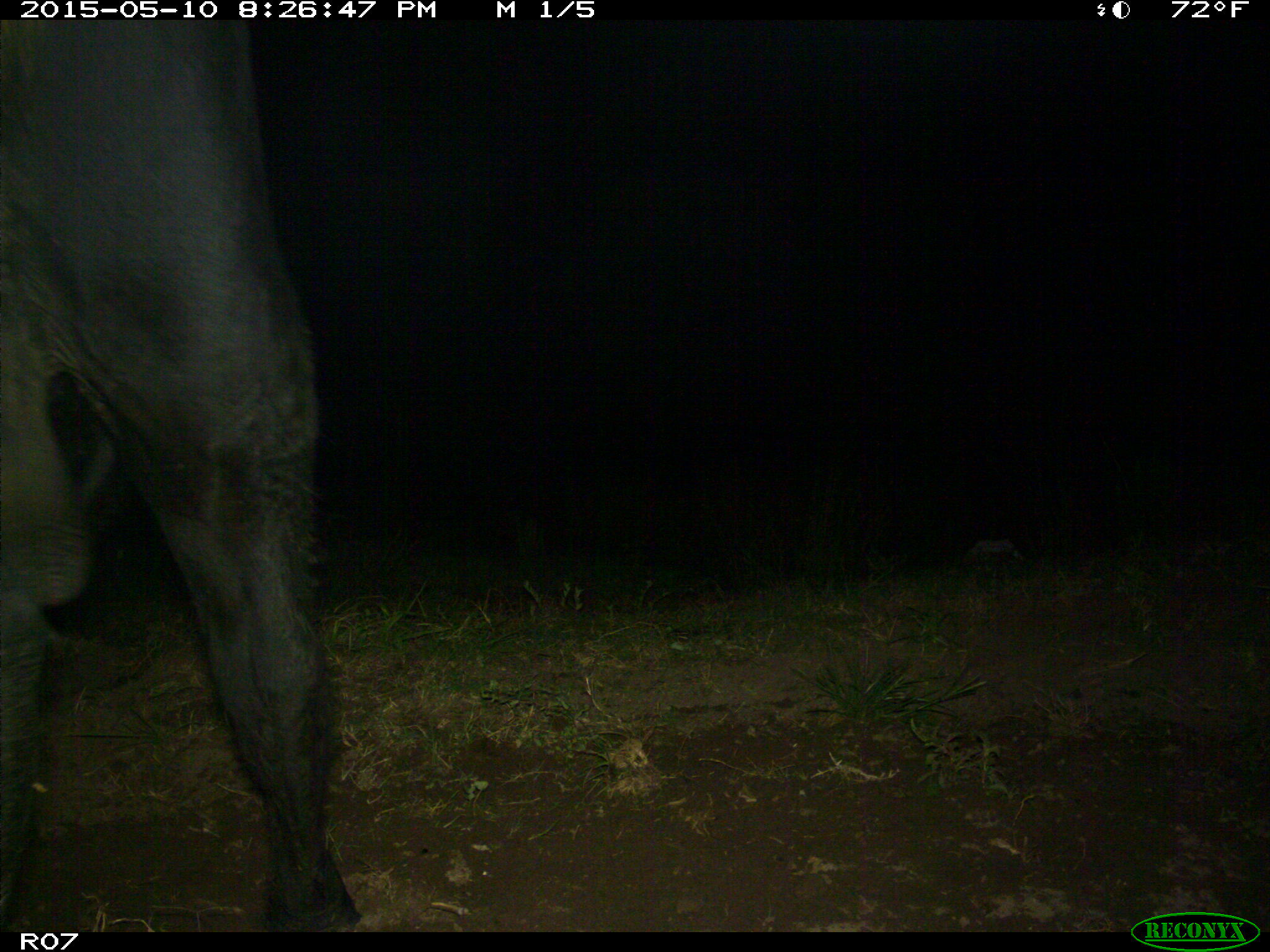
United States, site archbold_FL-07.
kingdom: Animalia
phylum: Chordata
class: Mammalia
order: Artiodactyla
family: Bovidae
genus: Bos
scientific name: Bos taurus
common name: domestic cow